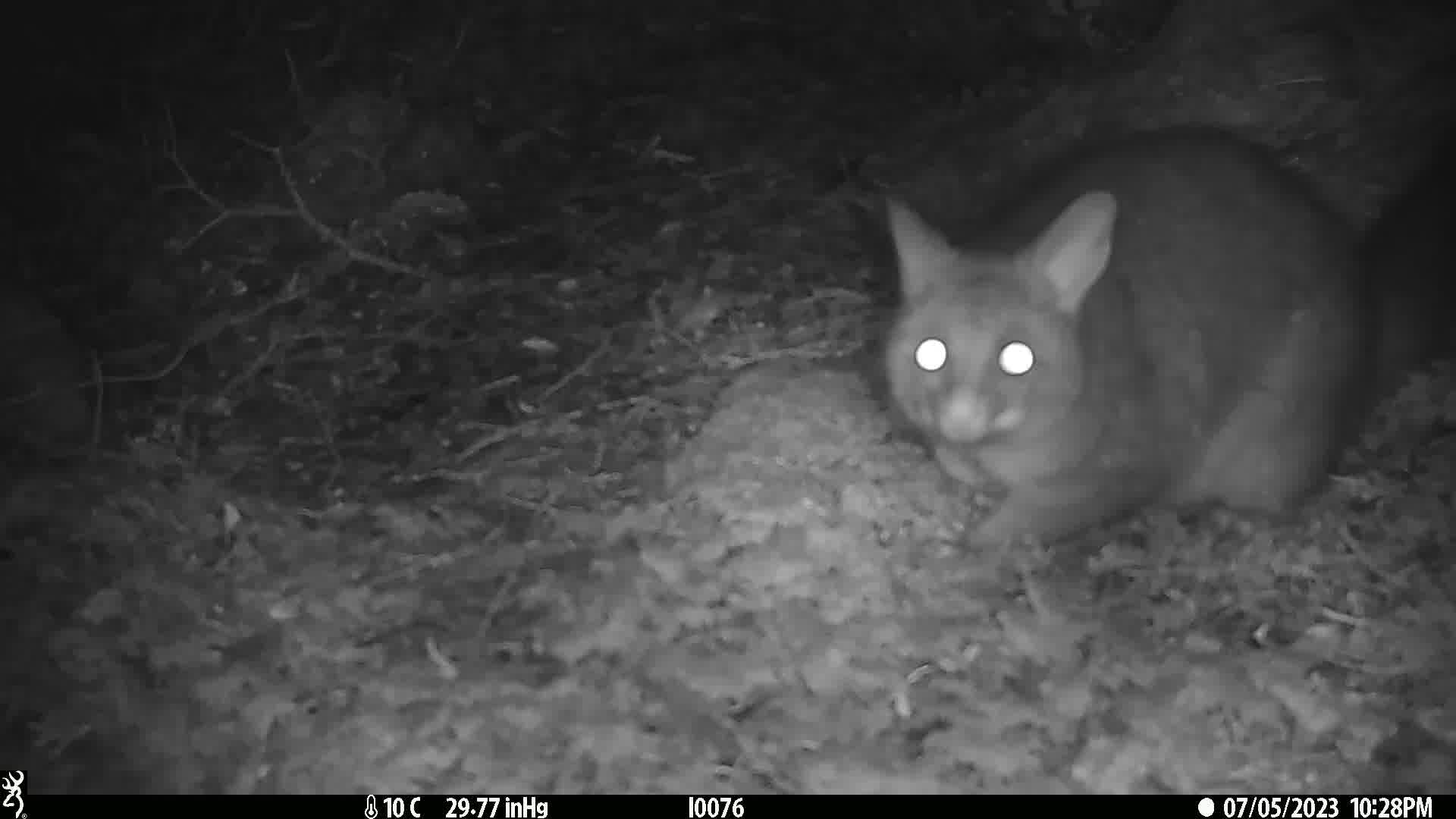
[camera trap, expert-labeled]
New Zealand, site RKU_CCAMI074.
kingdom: Animalia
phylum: Chordata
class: Mammalia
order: Diprotodontia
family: Phalangeridae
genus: Trichosurus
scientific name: Trichosurus vulpecula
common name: common brushtail possum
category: possum